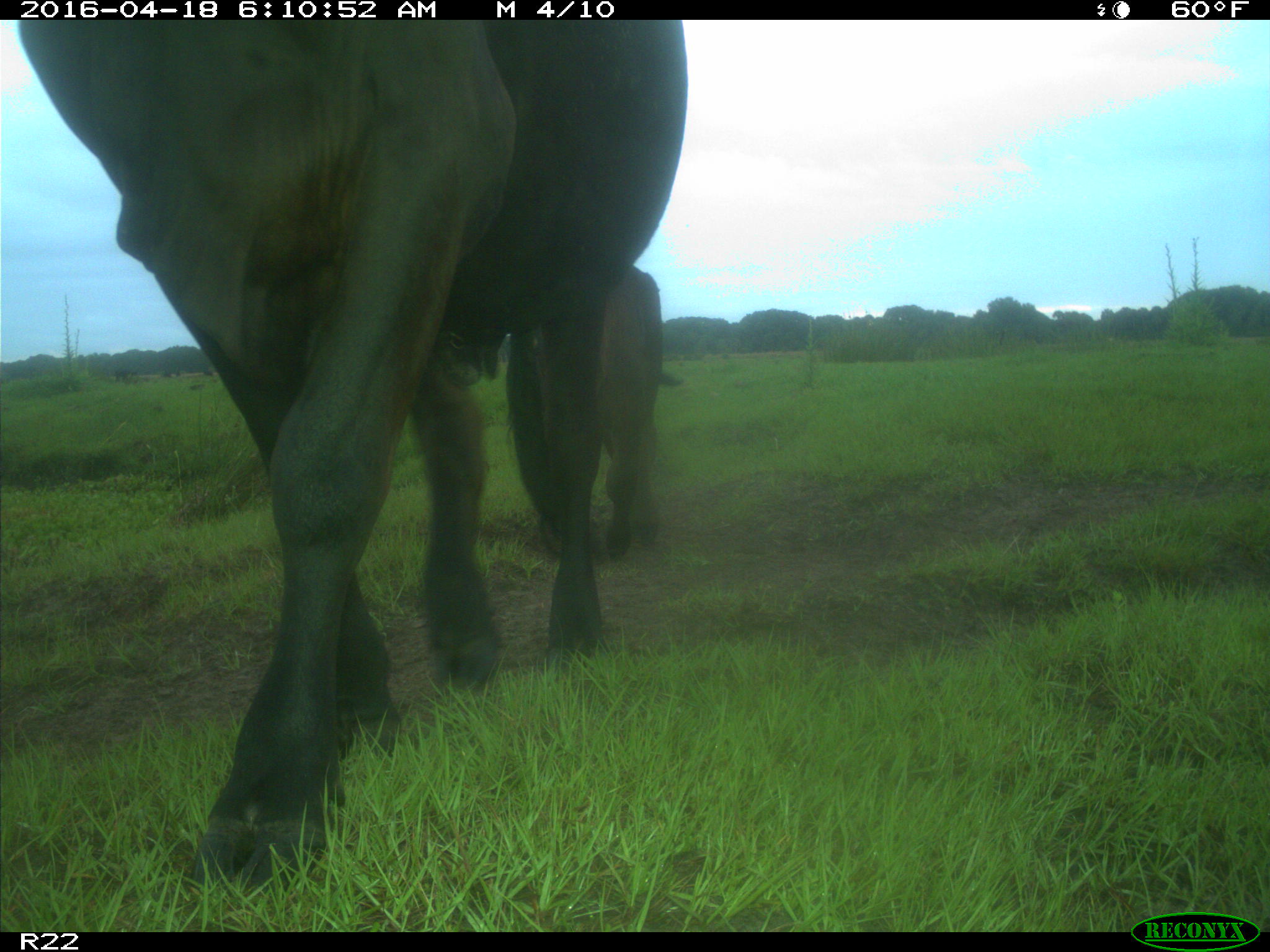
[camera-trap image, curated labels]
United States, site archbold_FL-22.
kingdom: Animalia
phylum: Chordata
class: Mammalia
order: Artiodactyla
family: Bovidae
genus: Bos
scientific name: Bos taurus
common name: domestic cow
Bos taurus (domestic cow).